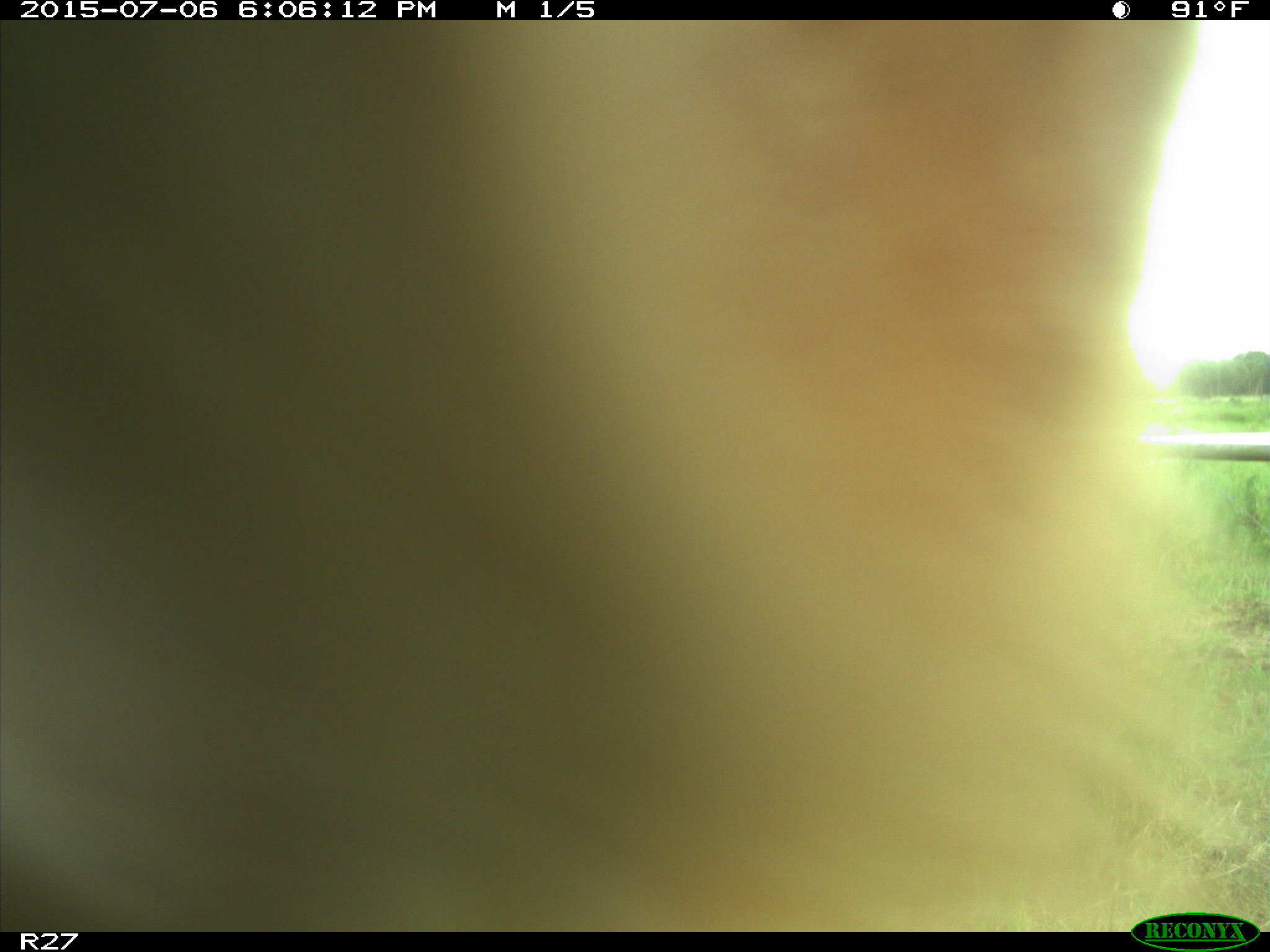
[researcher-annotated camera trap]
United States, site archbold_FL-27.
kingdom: Animalia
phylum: Chordata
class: Mammalia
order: Artiodactyla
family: Bovidae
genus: Bos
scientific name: Bos taurus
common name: domestic cow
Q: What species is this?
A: Bos taurus (domestic cow).